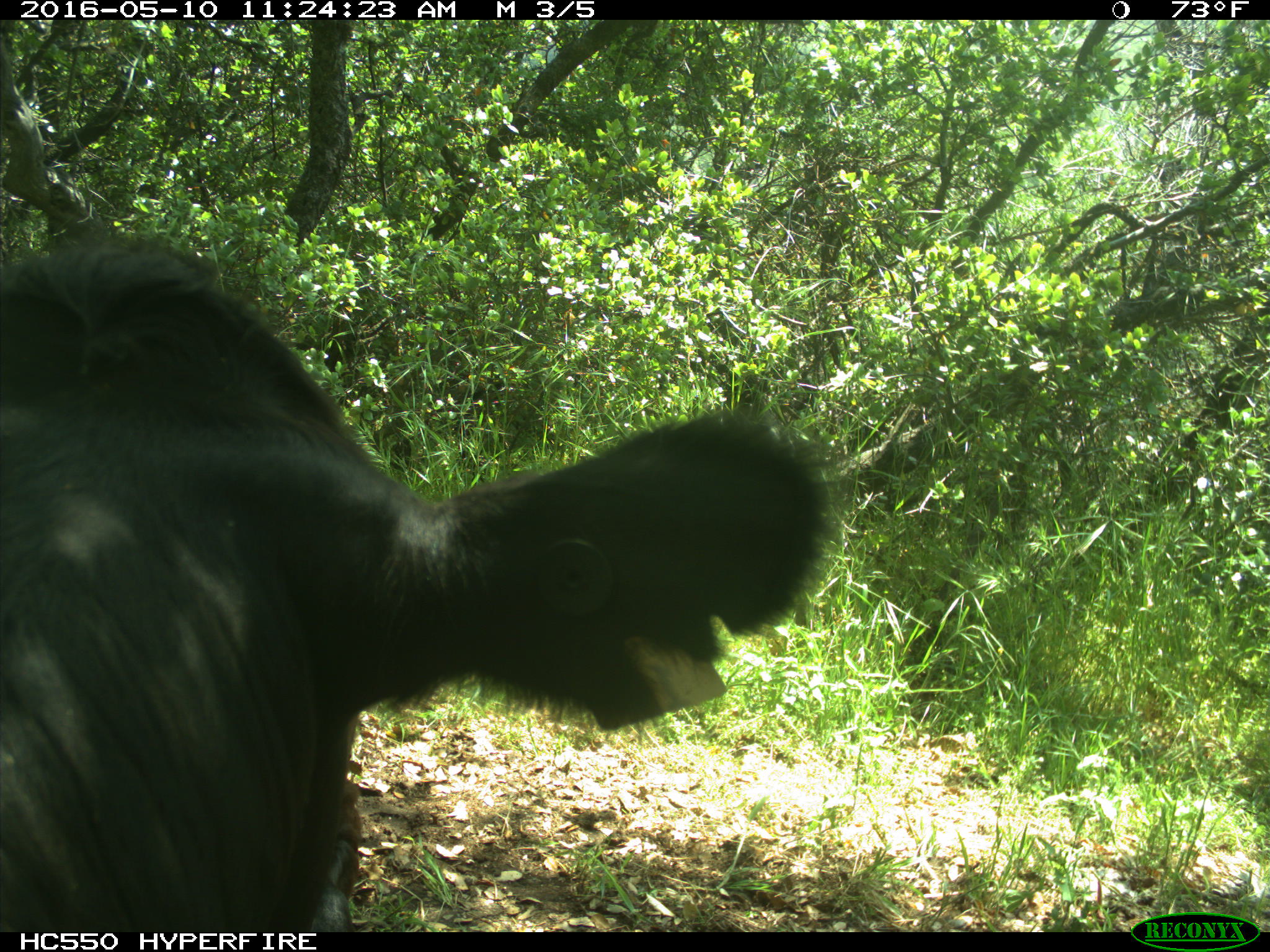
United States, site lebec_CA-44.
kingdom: Animalia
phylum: Chordata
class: Mammalia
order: Artiodactyla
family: Bovidae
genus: Bos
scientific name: Bos taurus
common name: domestic cow